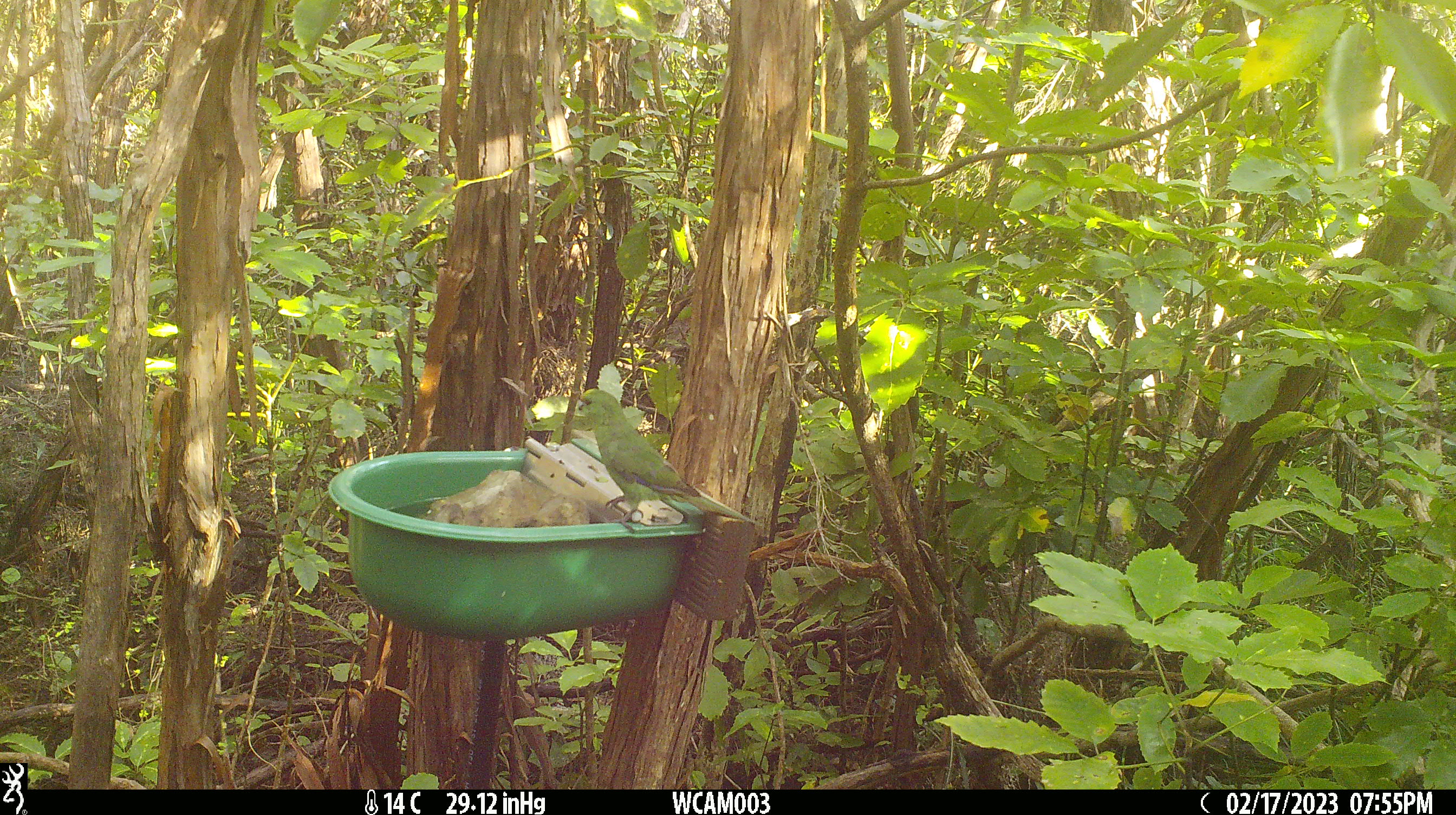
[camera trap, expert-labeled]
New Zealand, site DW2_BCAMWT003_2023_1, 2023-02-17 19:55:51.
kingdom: Animalia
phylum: Chordata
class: Aves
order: Psittaciformes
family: Psittaculidae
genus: Cyanoramphus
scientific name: Cyanoramphus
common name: parakeet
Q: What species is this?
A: Parakeet (Cyanoramphus).